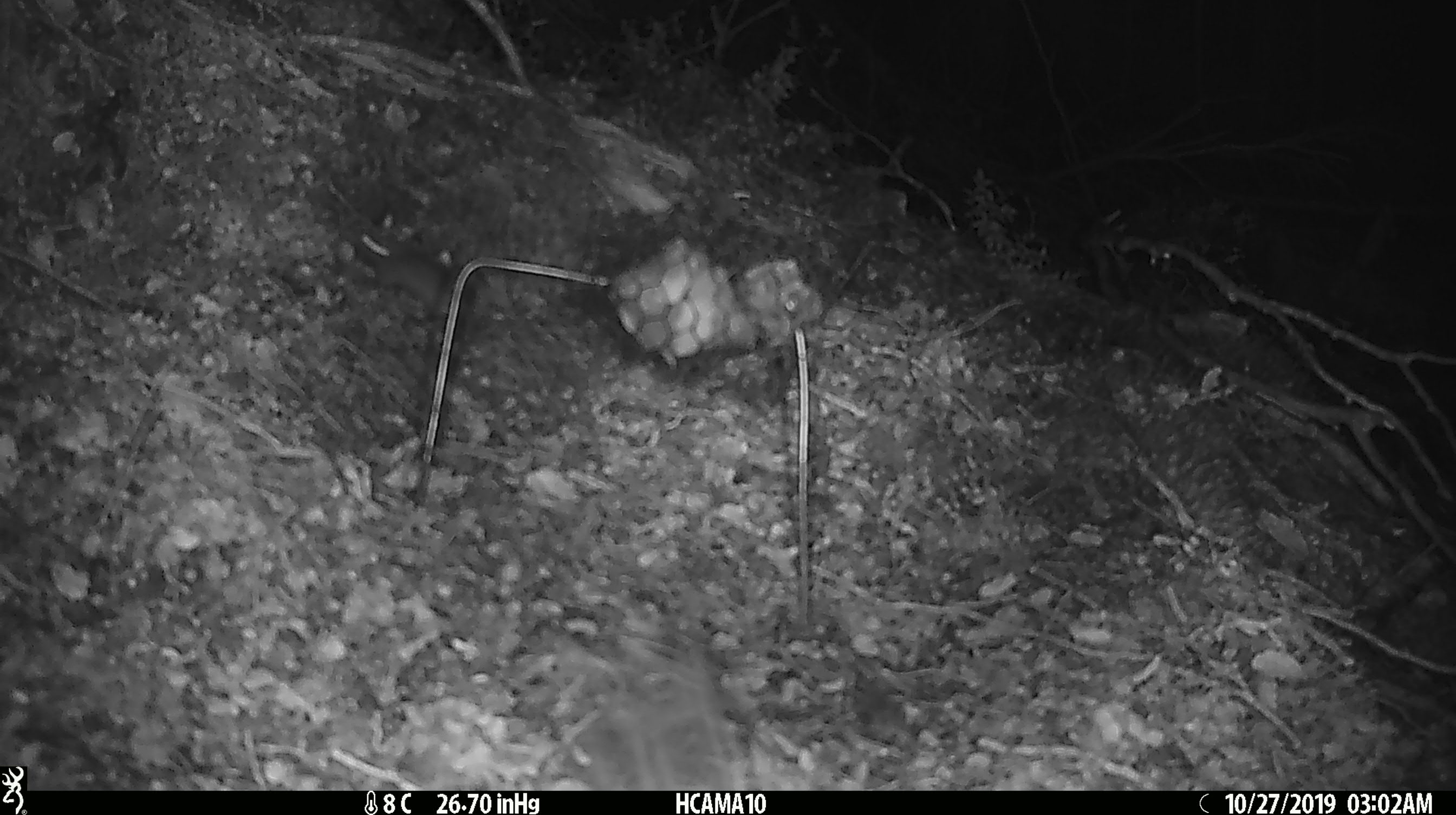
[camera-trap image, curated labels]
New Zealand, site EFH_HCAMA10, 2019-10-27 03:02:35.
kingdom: Animalia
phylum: Chordata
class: Mammalia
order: Rodentia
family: Muridae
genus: Mus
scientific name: Mus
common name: mouse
Mouse (Mus).